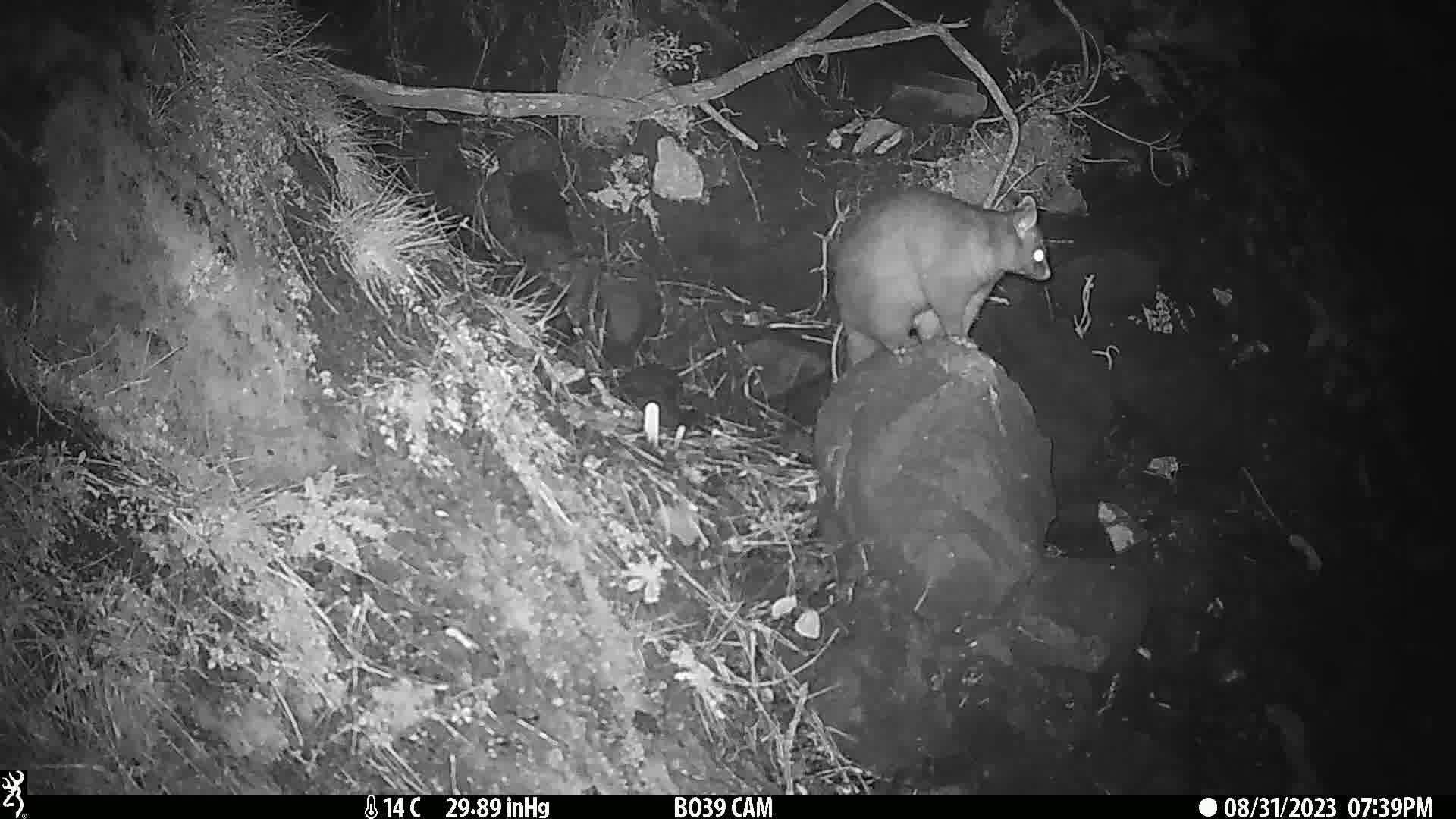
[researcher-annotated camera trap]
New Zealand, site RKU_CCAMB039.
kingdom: Animalia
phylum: Chordata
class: Mammalia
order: Diprotodontia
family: Phalangeridae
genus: Trichosurus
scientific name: Trichosurus vulpecula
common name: common brushtail possum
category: possum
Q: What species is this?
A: Possum (common brushtail possum) (Trichosurus vulpecula).